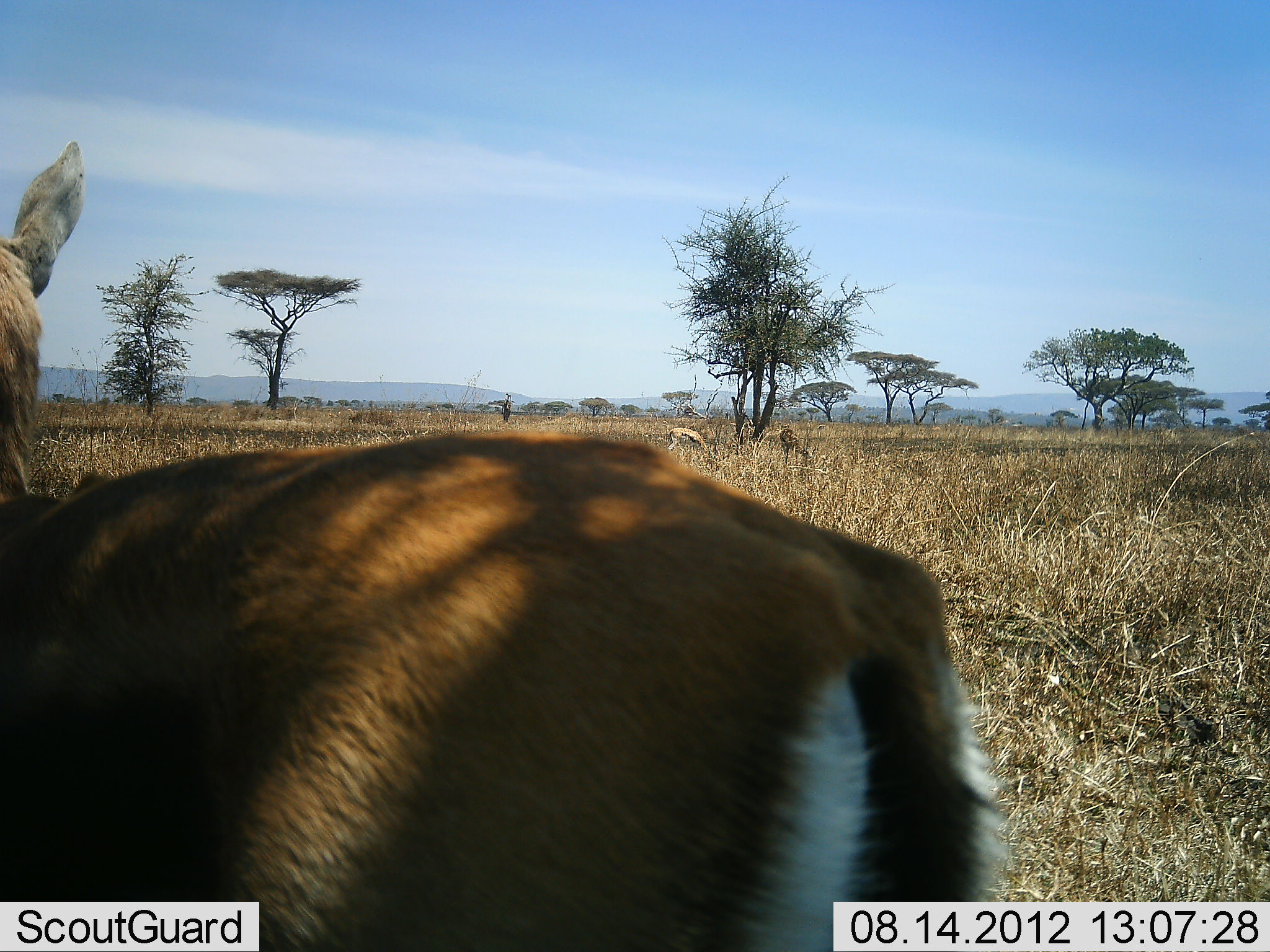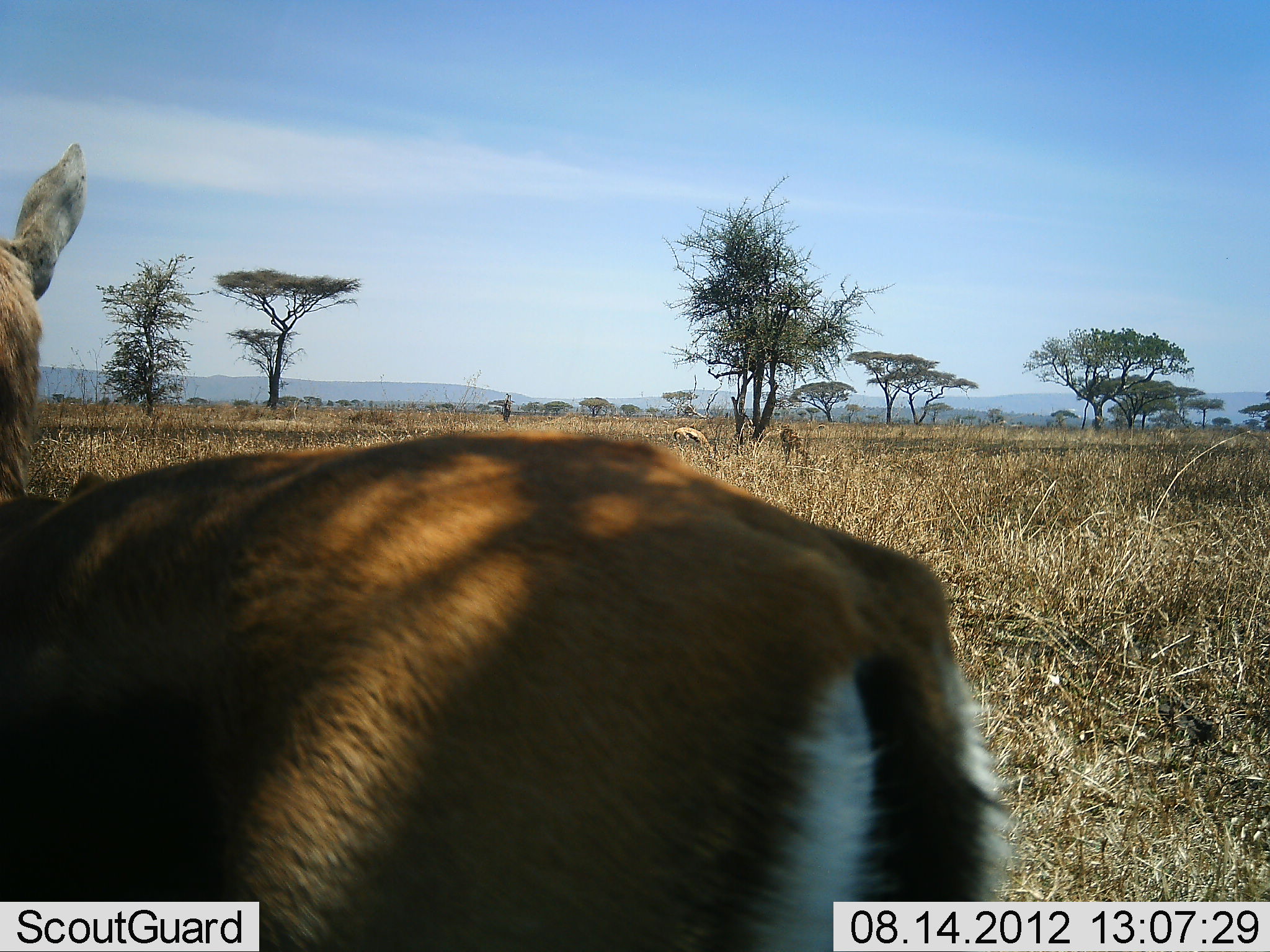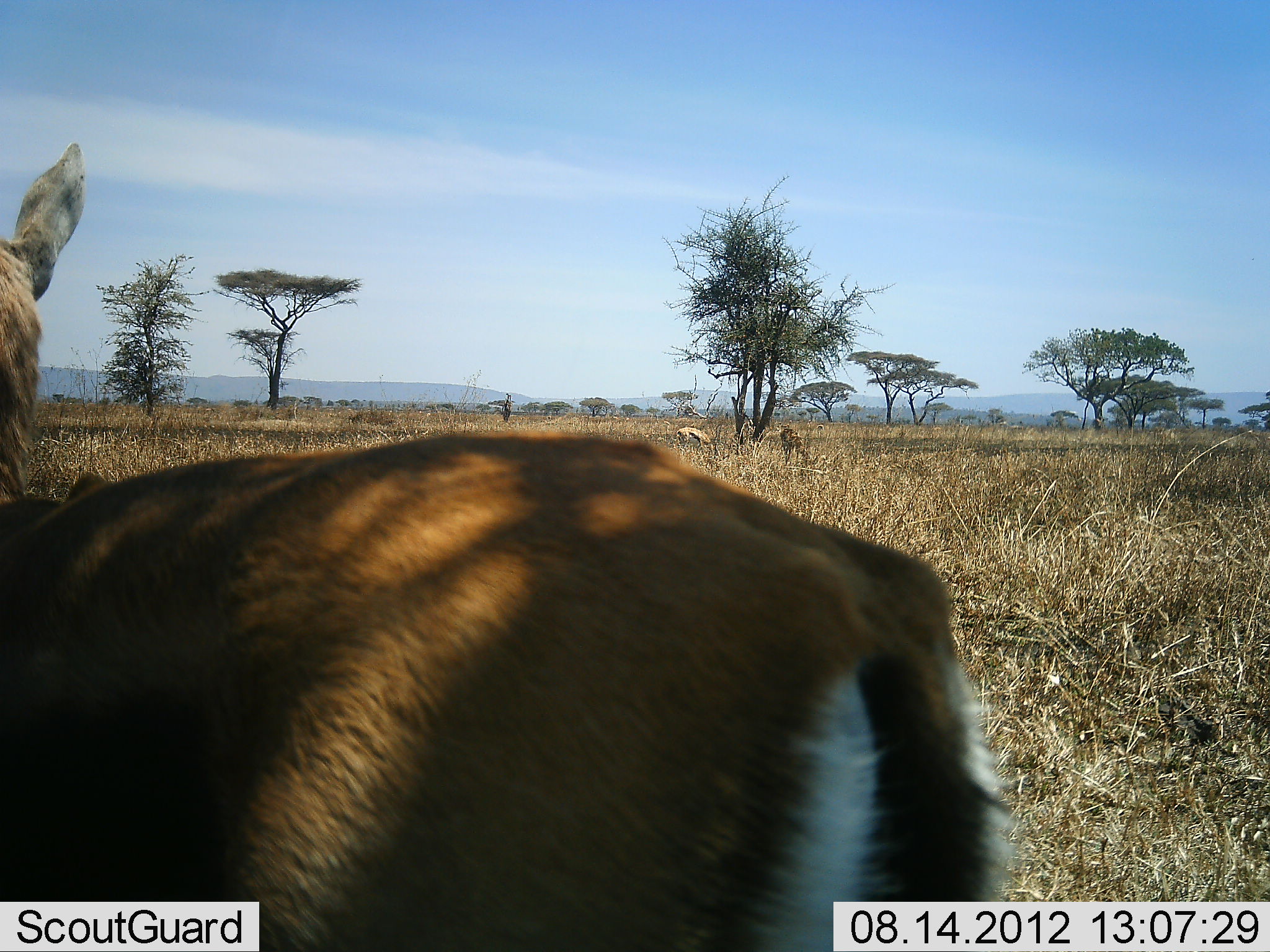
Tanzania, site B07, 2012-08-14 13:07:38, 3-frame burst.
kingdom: Animalia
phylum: Chordata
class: Mammalia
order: Artiodactyla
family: Bovidae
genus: Eudorcas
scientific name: Eudorcas thomsonii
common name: thomson's gazelle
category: gazellethomsons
Gazellethomsons (thomson's gazelle) (Eudorcas thomsonii), count 3. Behavior (volunteer vote fractions): standing 90%, resting 0%, moving 0%, interacting 0%. Young present (vote fraction): 0%. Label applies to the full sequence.